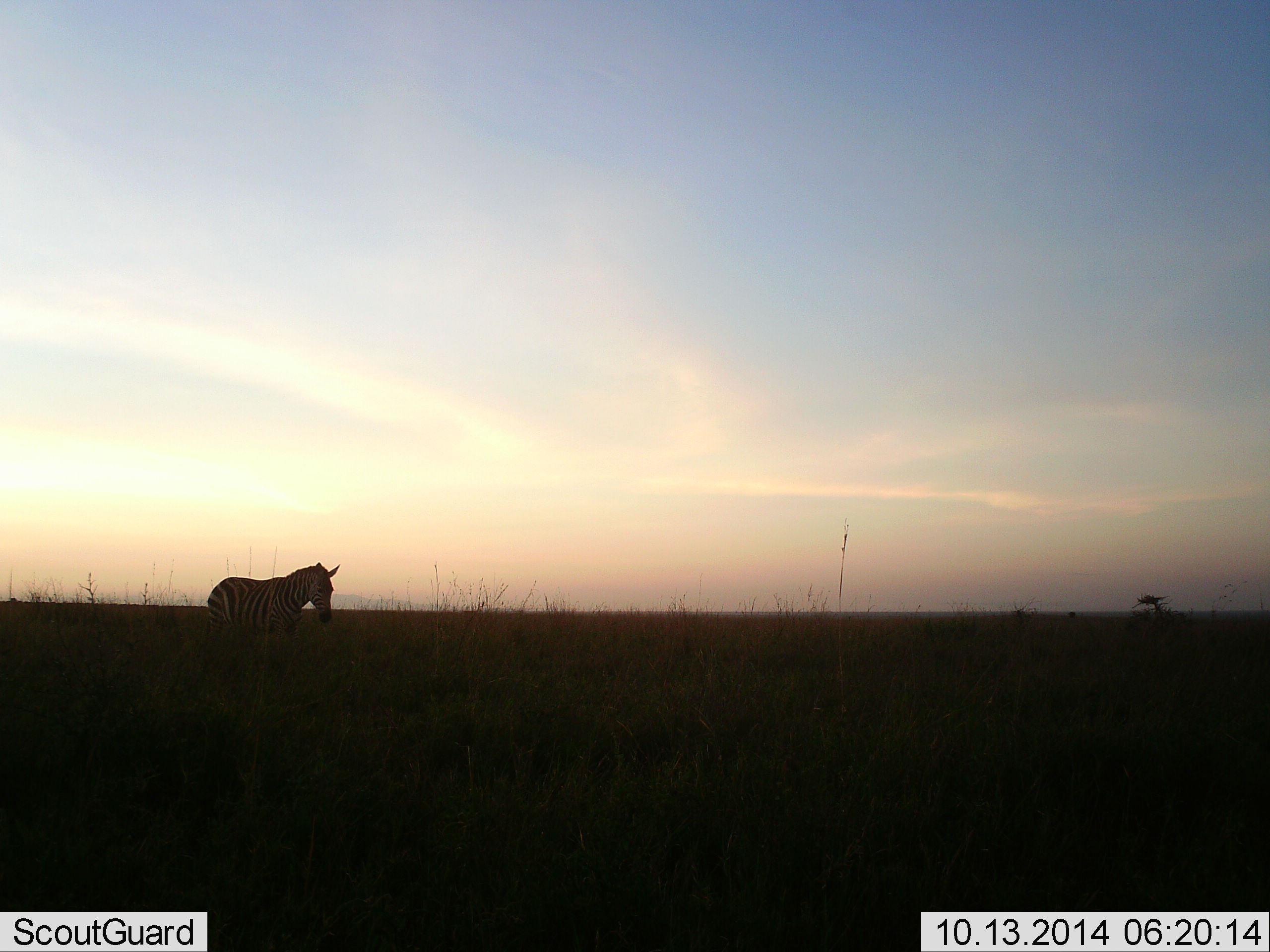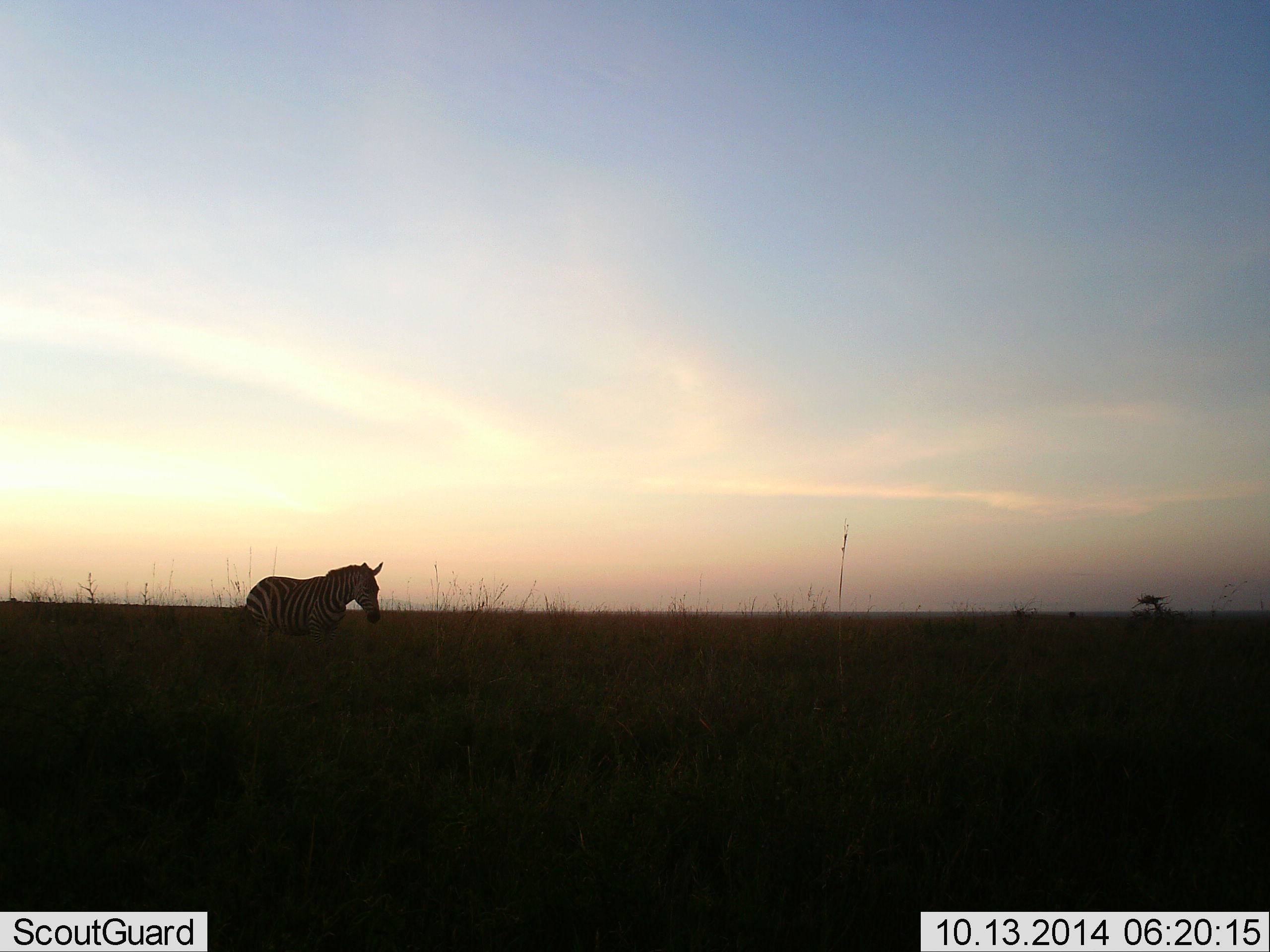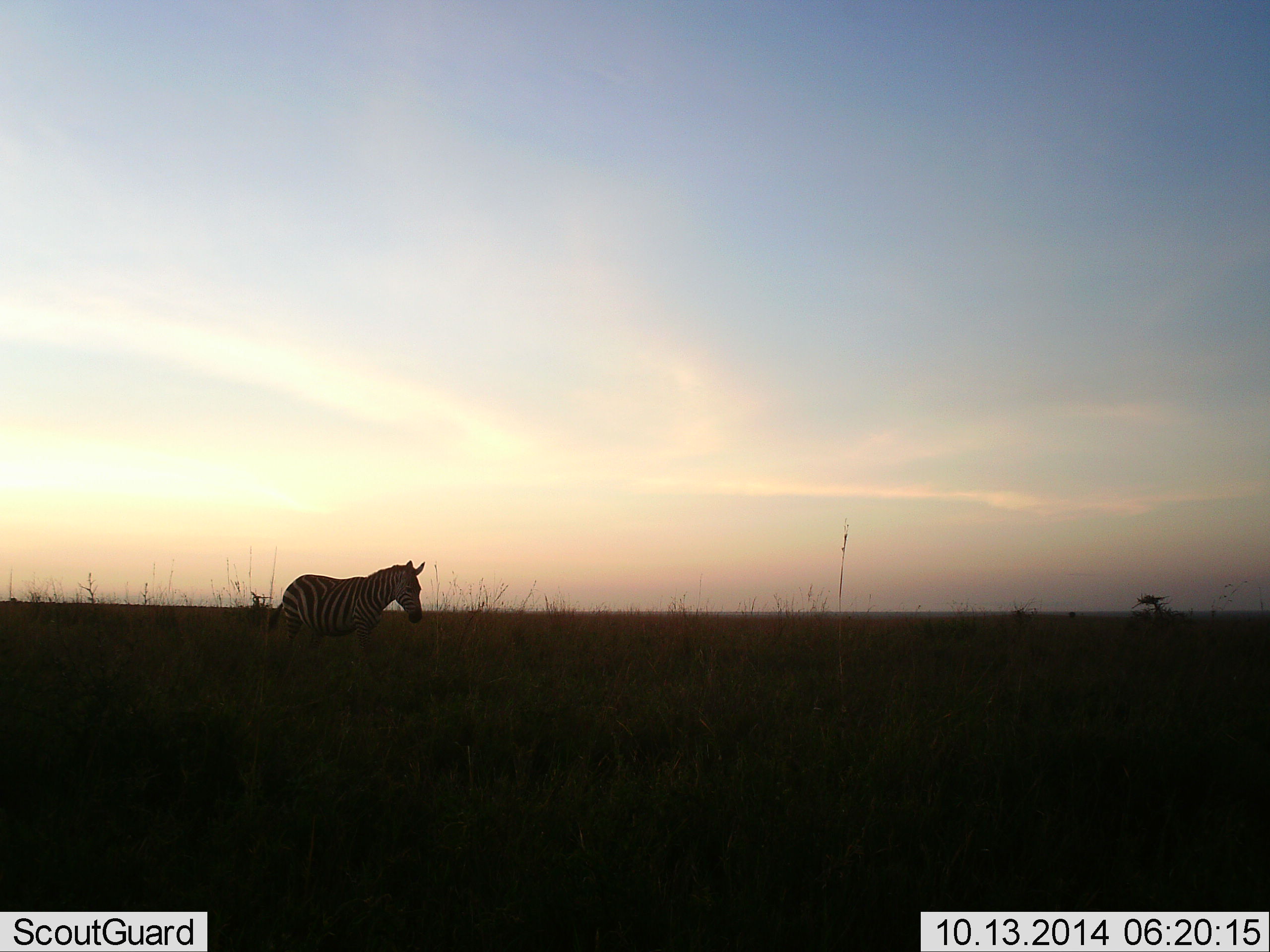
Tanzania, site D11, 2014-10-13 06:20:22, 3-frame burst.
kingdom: Animalia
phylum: Chordata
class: Mammalia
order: Perissodactyla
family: Equidae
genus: Equus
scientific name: Equus quagga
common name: plains zebra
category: zebra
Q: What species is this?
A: Zebra (plains zebra) (Equus quagga).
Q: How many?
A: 1.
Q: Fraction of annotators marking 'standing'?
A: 20%.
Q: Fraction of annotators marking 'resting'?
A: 0%.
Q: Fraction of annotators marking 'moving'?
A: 80%.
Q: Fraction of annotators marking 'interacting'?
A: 0%.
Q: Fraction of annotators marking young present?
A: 0%.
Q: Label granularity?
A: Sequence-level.